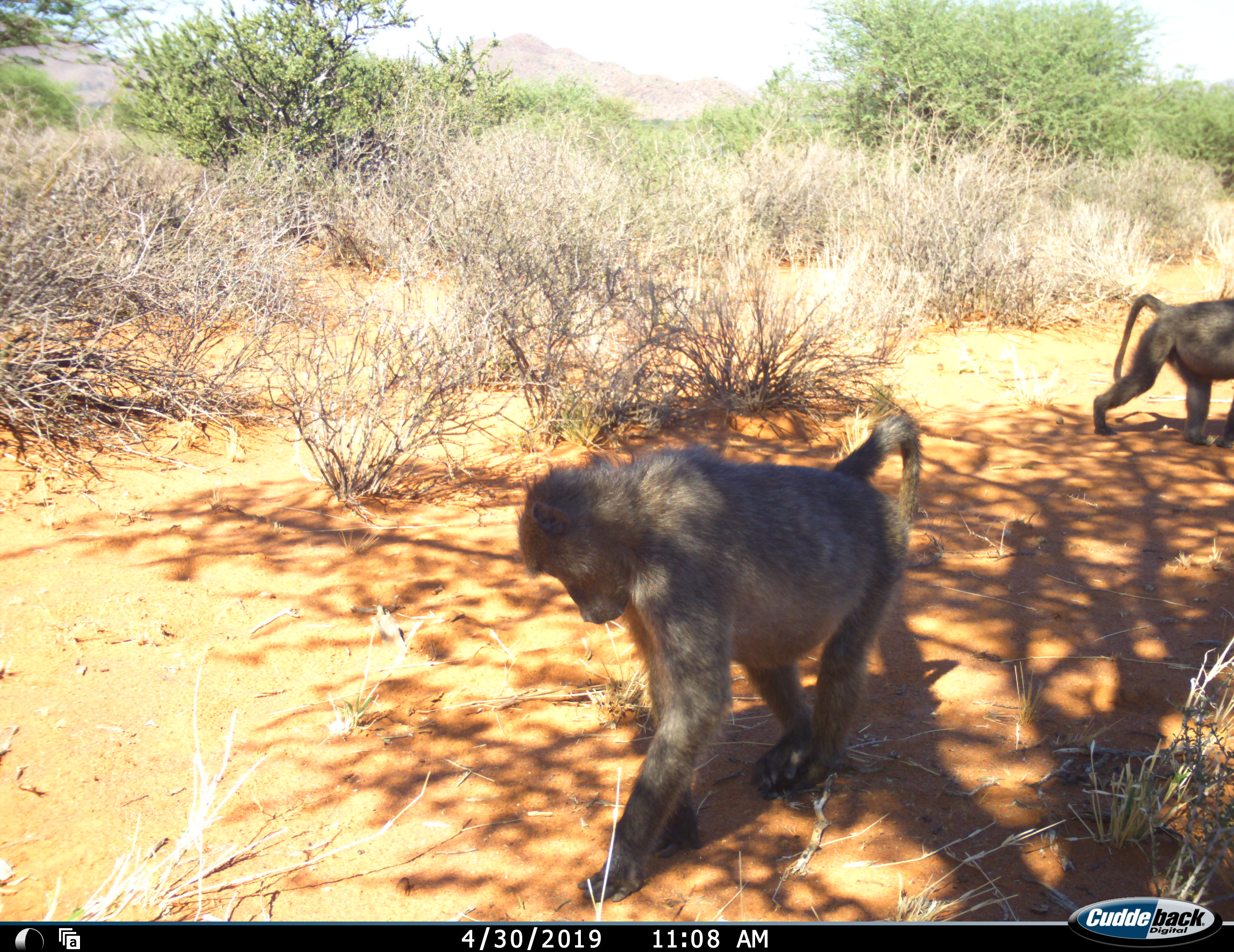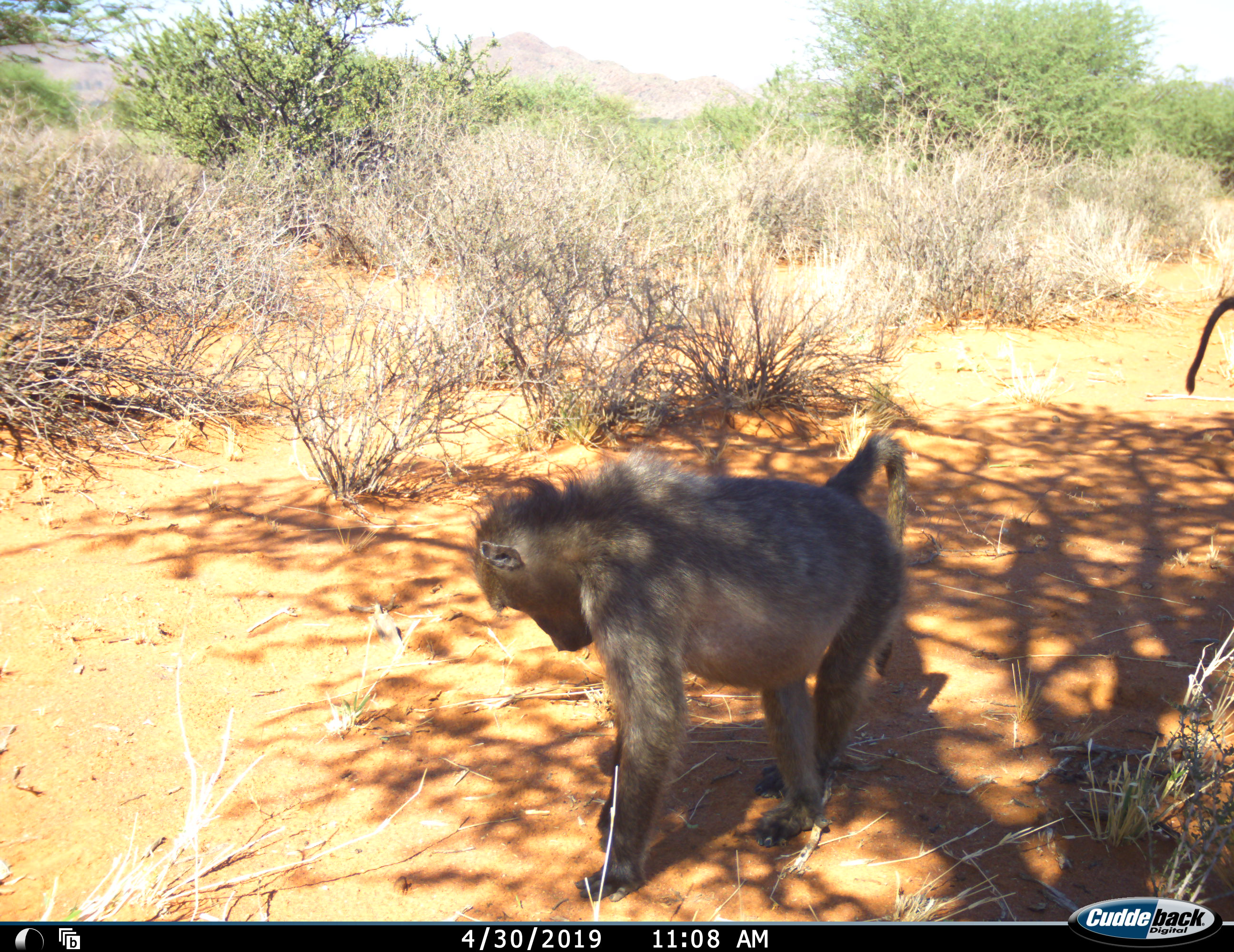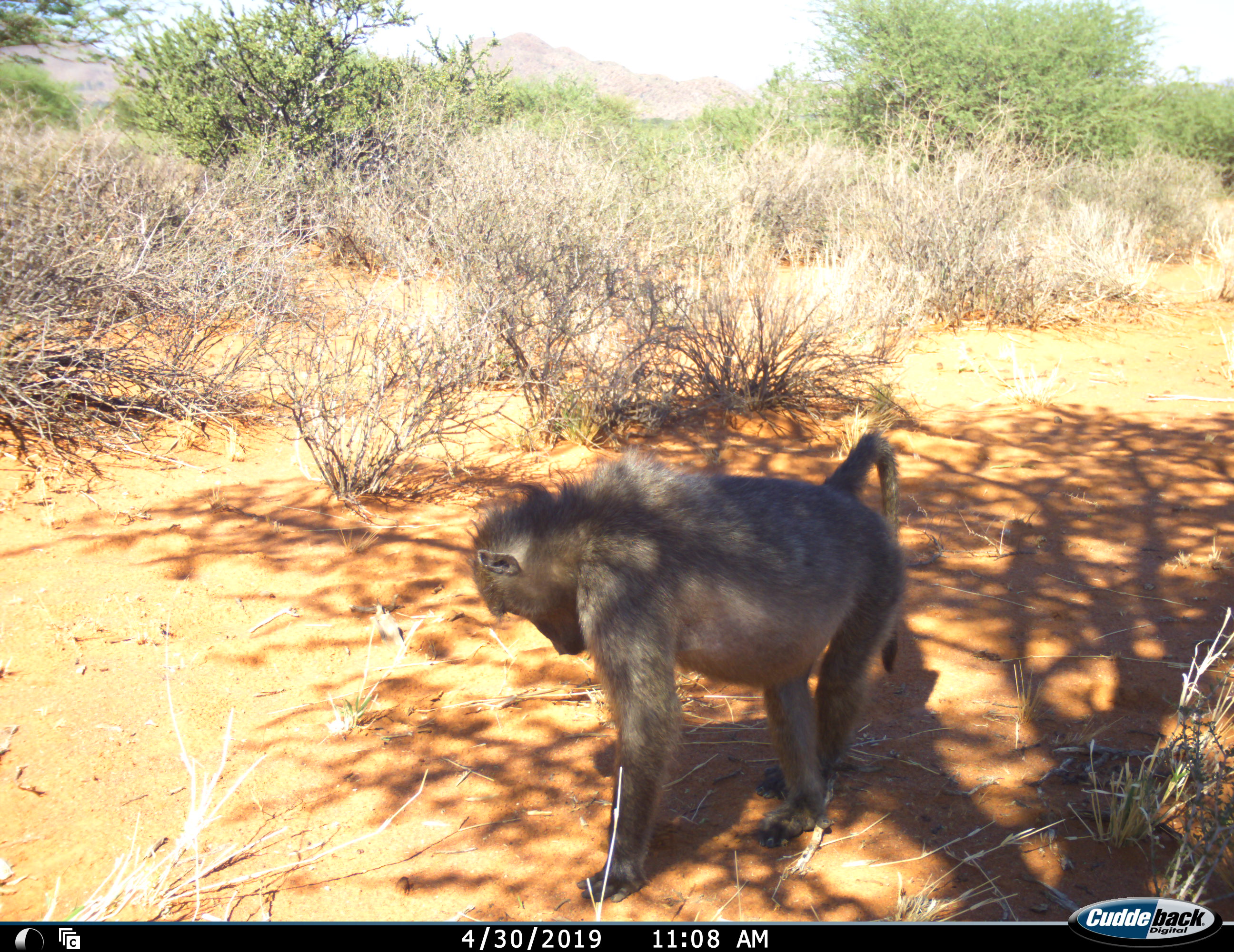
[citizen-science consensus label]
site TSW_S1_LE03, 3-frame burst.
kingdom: Animalia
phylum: Chordata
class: Mammalia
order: Primates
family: Cercopithecidae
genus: Papio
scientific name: Papio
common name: baboon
Baboon (Papio), count 2. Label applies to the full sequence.